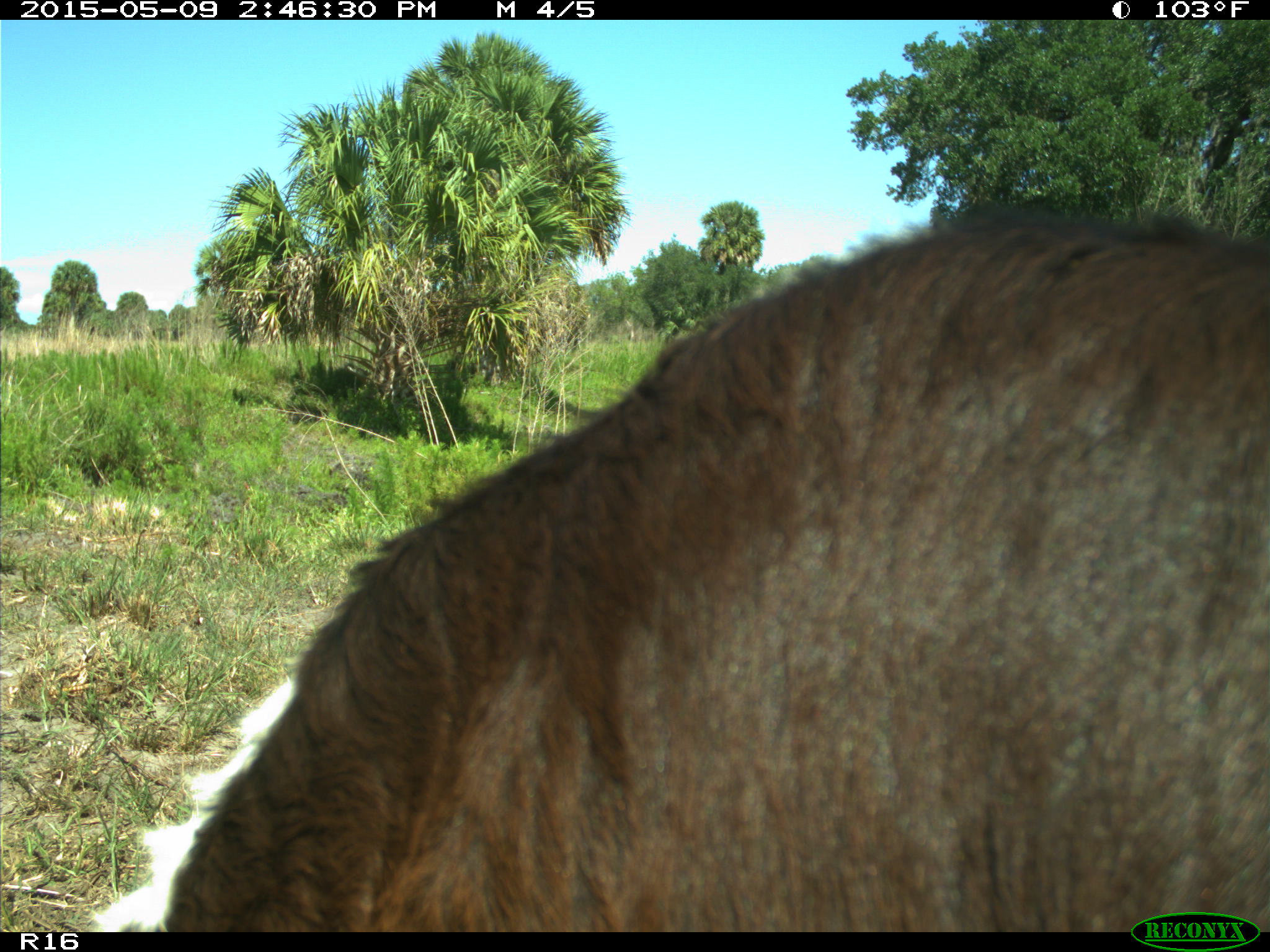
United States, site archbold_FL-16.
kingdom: Animalia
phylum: Chordata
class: Mammalia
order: Artiodactyla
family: Bovidae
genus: Bos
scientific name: Bos taurus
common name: domestic cow